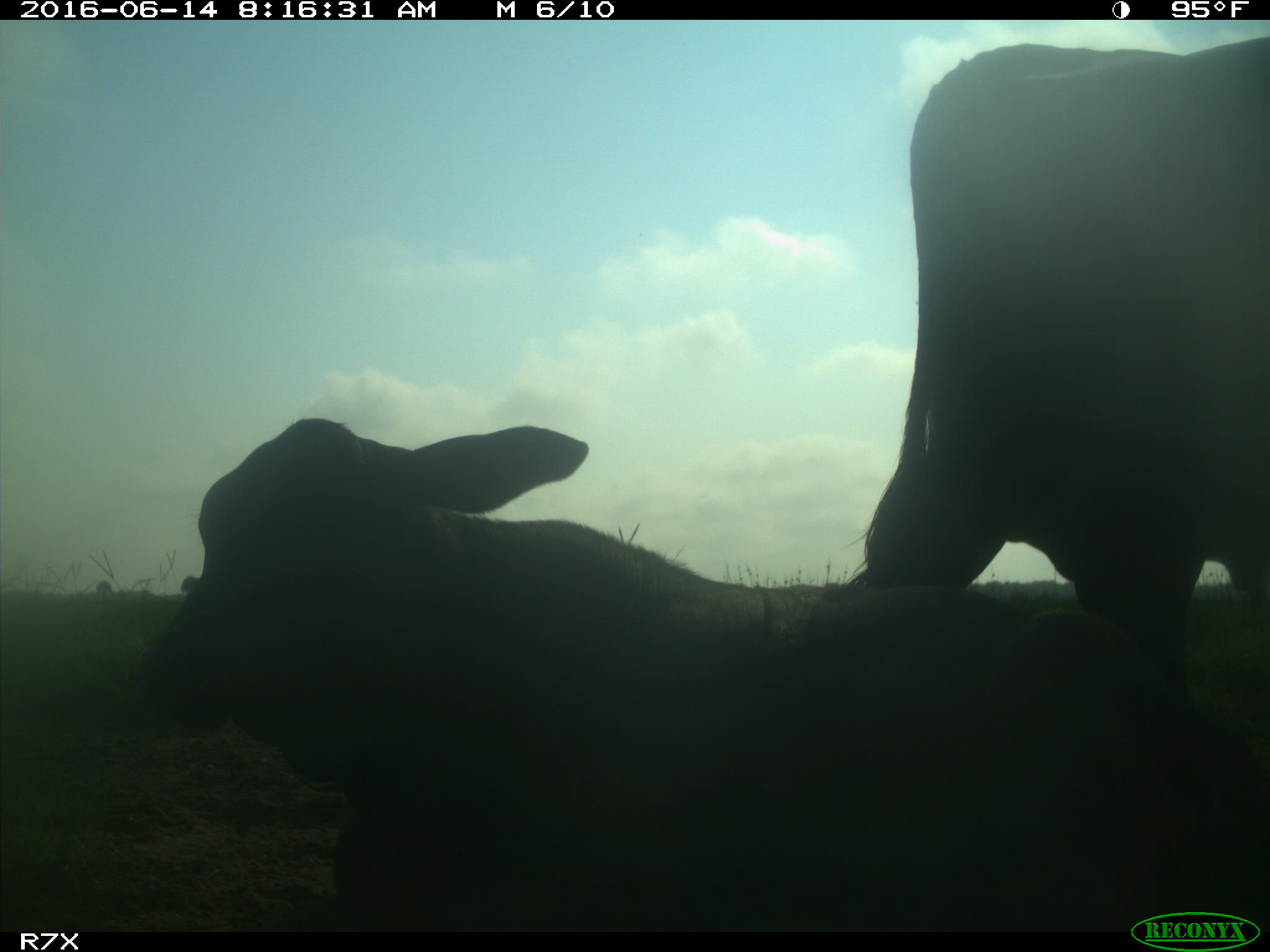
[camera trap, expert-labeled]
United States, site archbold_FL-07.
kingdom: Animalia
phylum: Chordata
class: Mammalia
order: Artiodactyla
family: Bovidae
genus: Bos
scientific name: Bos taurus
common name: domestic cow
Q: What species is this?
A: Bos taurus (domestic cow).